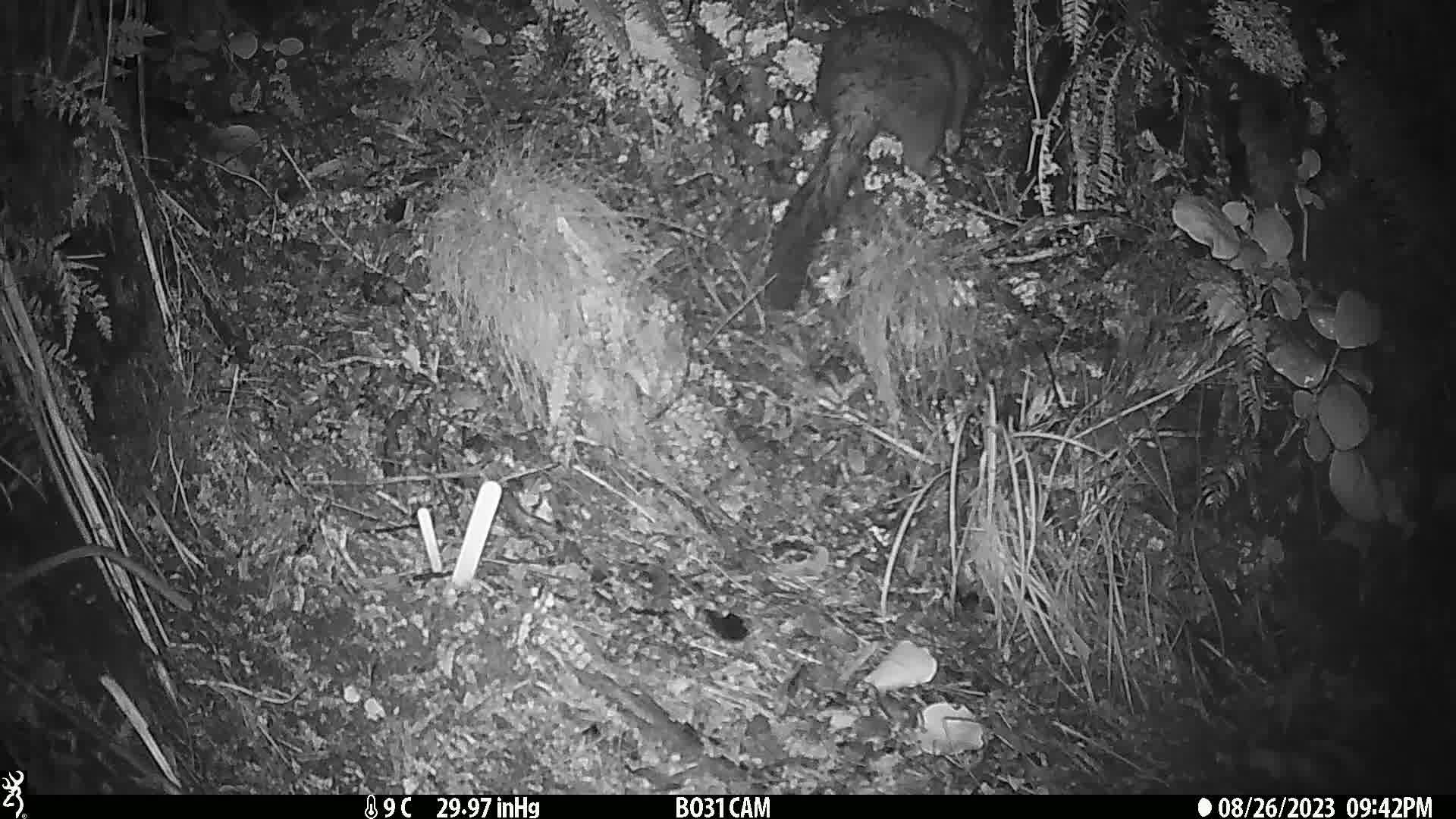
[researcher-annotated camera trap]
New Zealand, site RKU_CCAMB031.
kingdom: Animalia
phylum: Chordata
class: Mammalia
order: Diprotodontia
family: Phalangeridae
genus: Trichosurus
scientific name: Trichosurus vulpecula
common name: common brushtail possum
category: possum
Possum (common brushtail possum) (Trichosurus vulpecula).